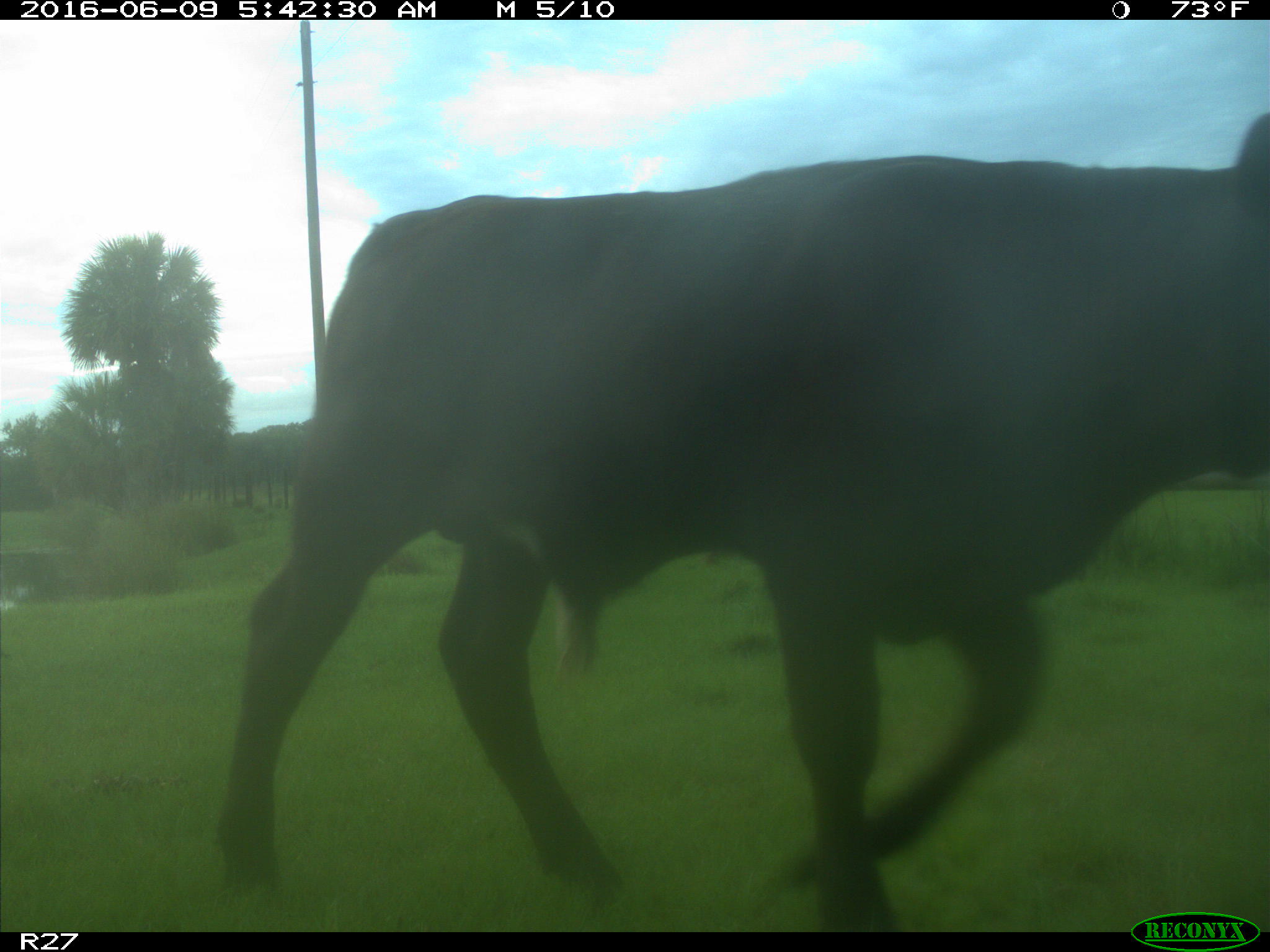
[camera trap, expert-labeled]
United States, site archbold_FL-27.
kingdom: Animalia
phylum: Chordata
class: Mammalia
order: Artiodactyla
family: Bovidae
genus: Bos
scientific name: Bos taurus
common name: domestic cow